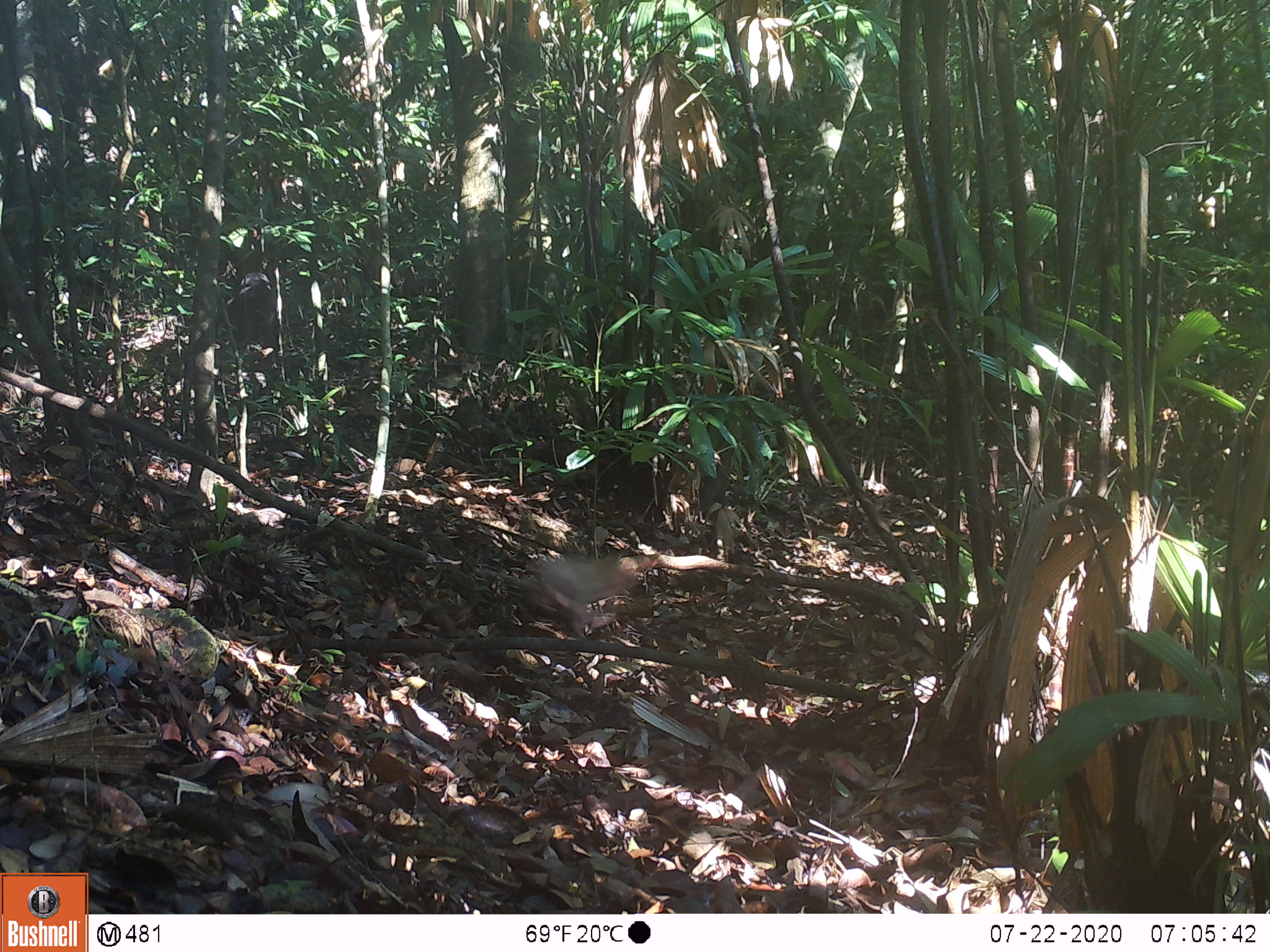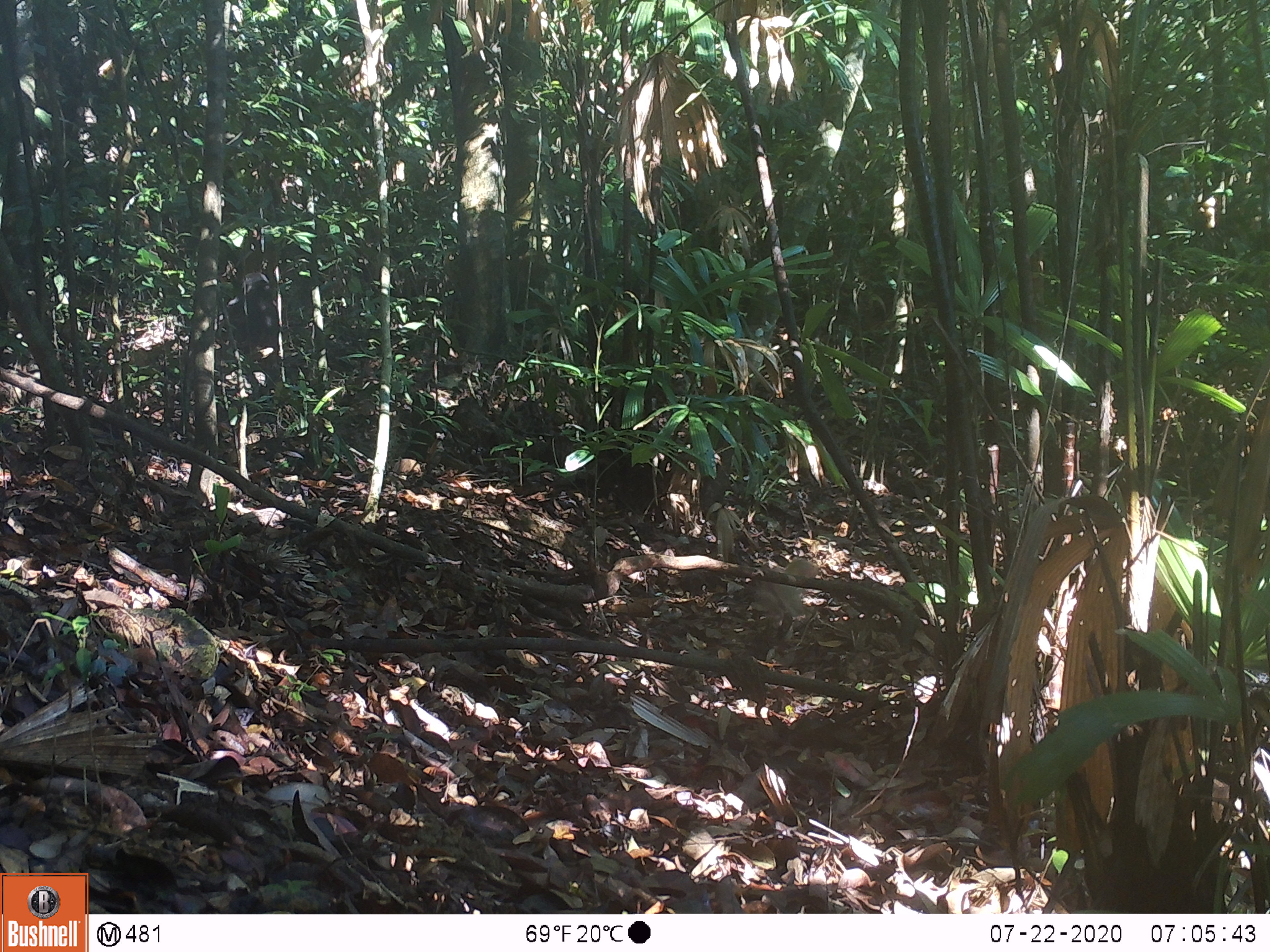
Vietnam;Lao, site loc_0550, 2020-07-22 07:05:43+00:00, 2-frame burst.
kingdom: Animalia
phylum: Chordata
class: Mammalia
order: Primates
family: Cercopithecidae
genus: Macaca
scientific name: Macaca arctoides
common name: stump-tailed macaque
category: stump tailed macaque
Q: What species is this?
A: Stump tailed macaque (stump-tailed macaque) (Macaca arctoides).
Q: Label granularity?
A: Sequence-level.